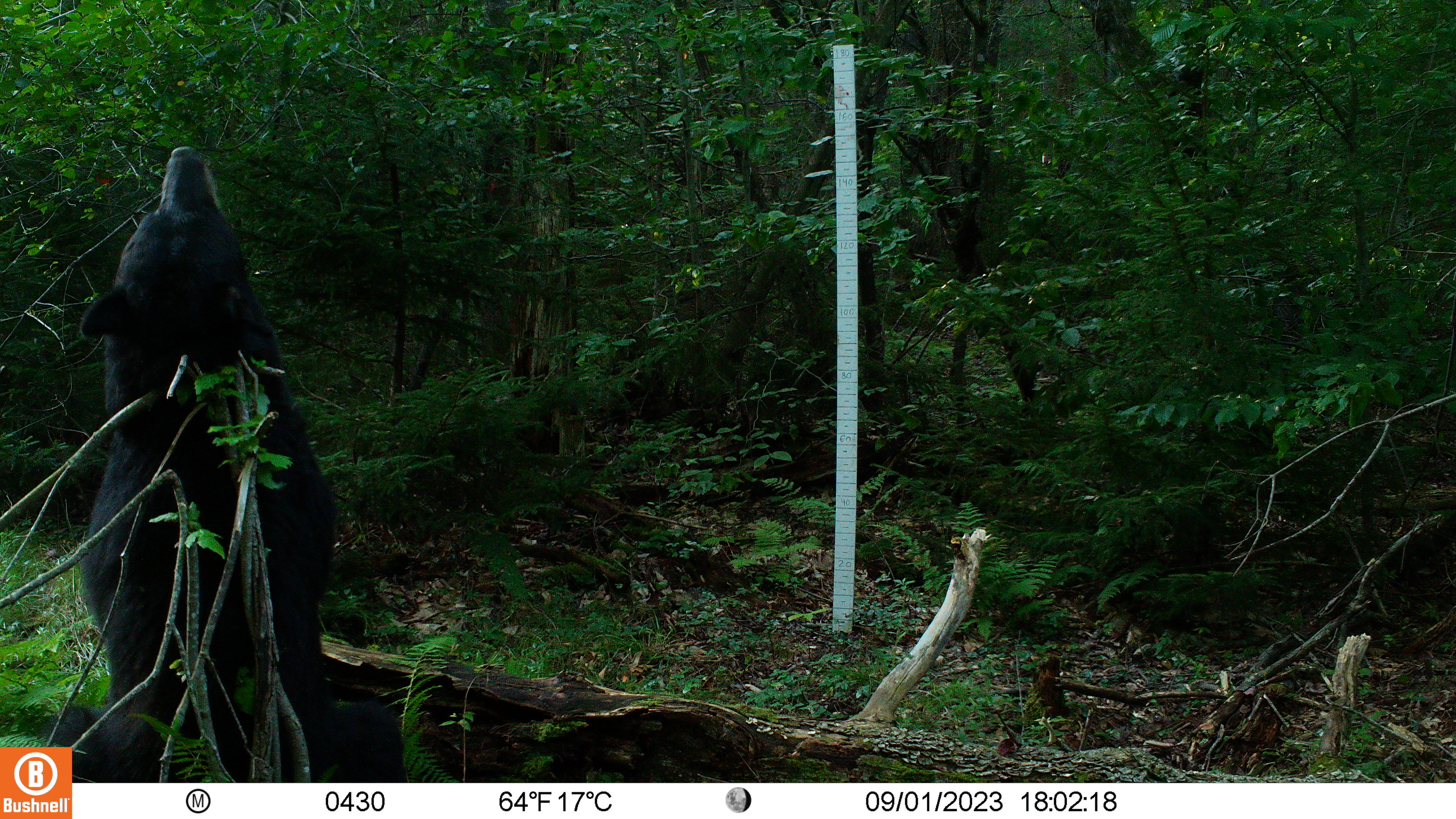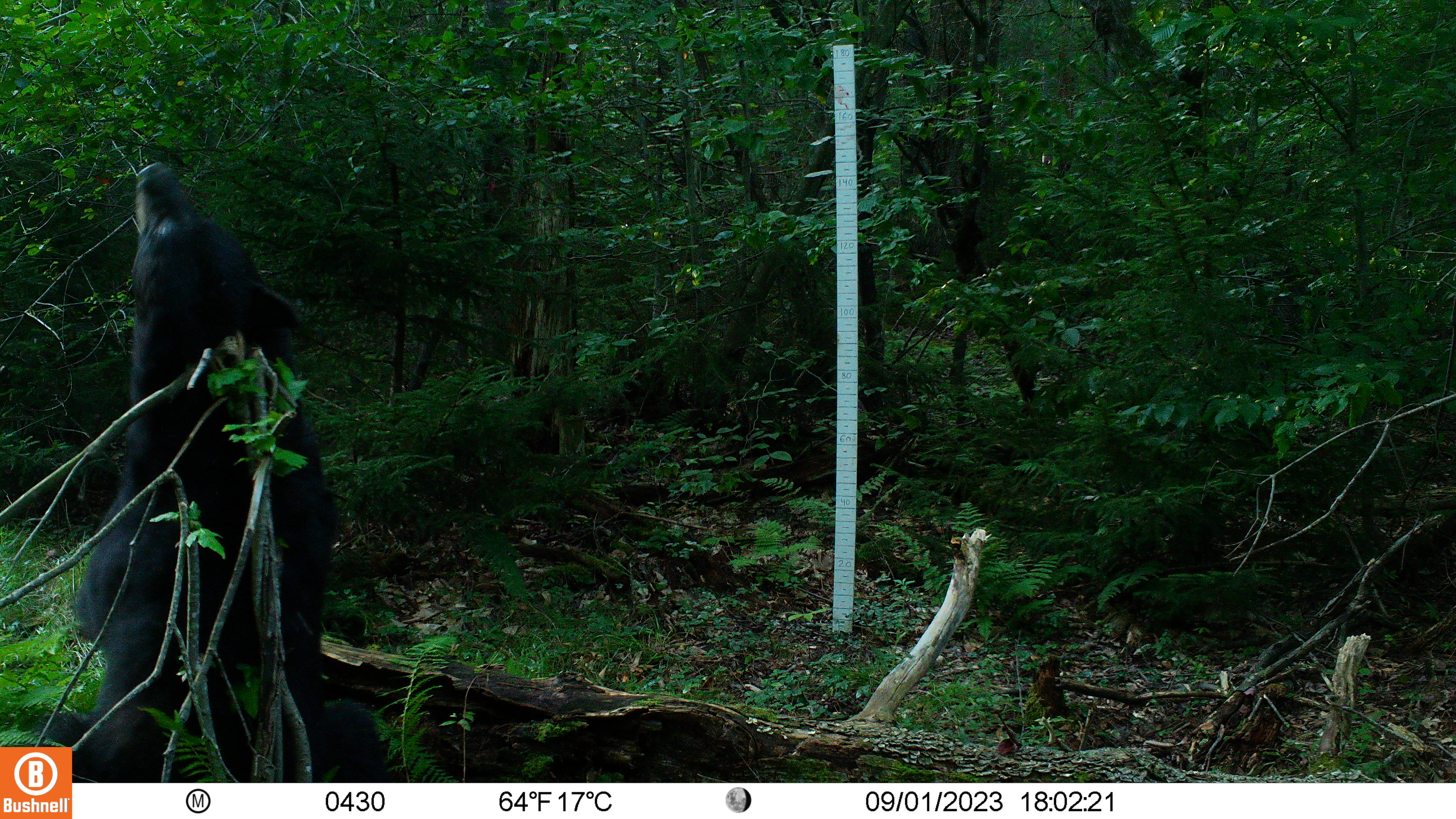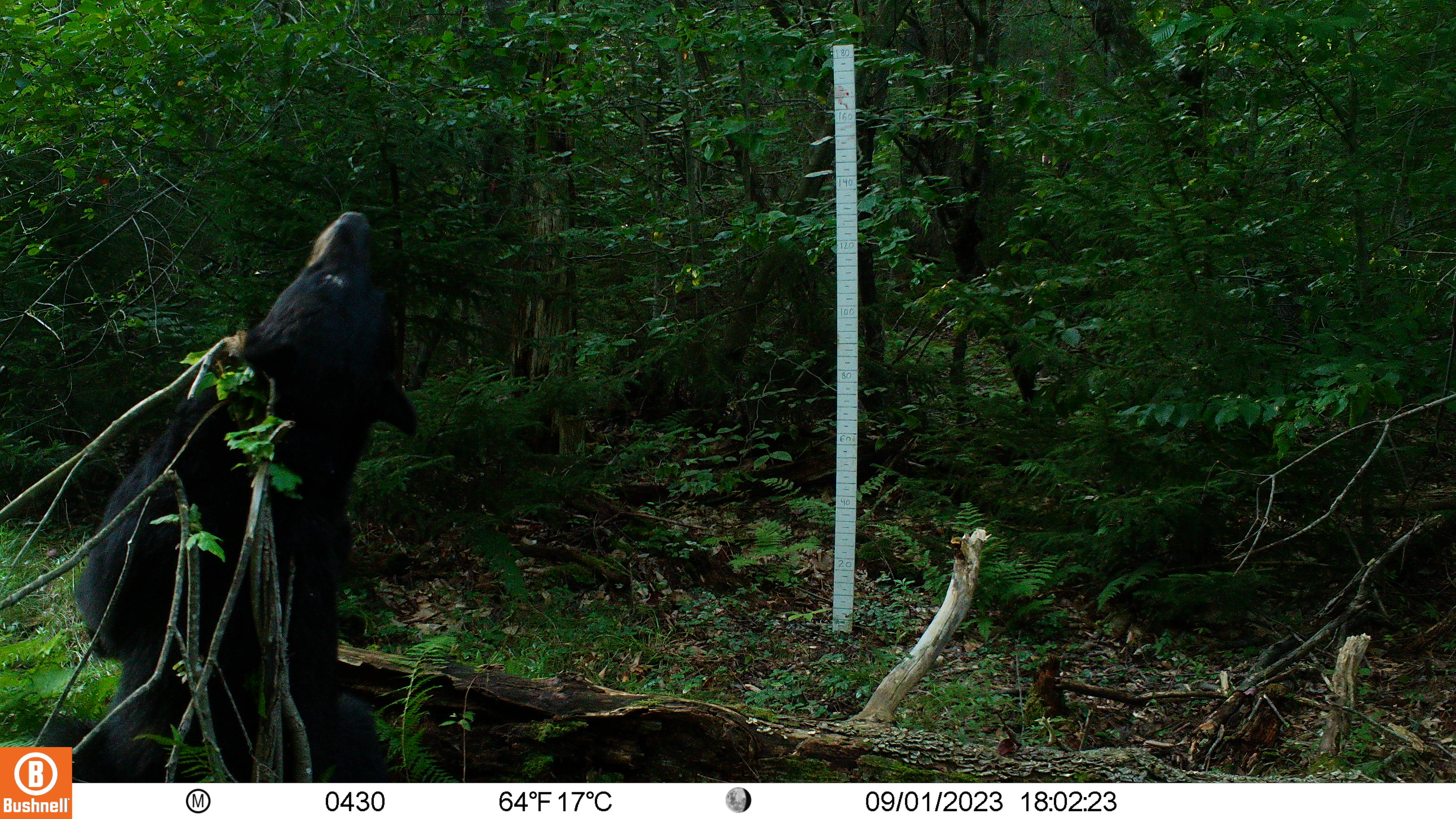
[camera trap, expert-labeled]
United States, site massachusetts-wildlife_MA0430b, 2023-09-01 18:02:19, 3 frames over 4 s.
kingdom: Animalia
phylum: Chordata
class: Mammalia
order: Carnivora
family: Ursidae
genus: Ursus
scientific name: Ursus americanus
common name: black bear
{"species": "black bear (Ursus americanus)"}